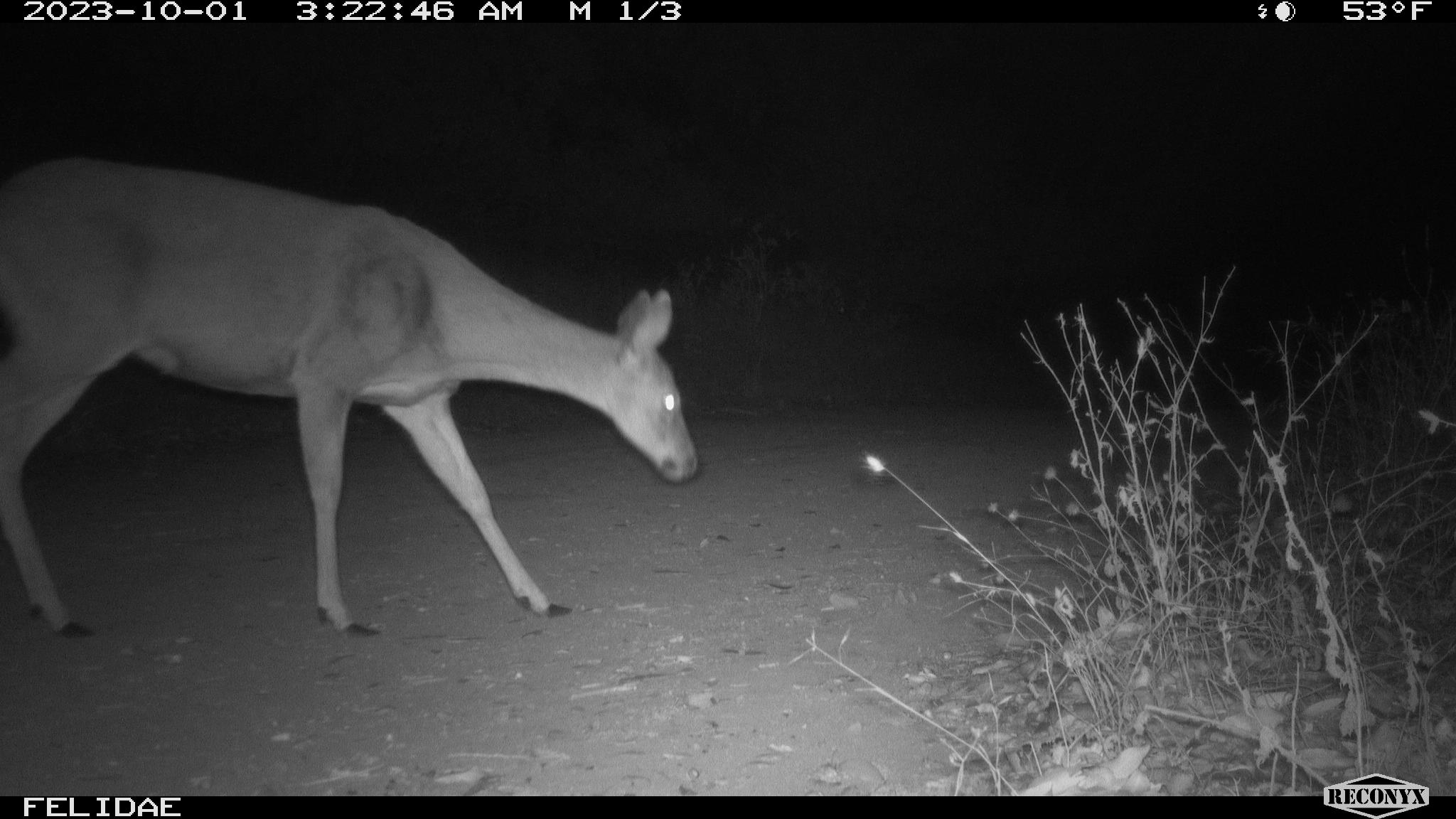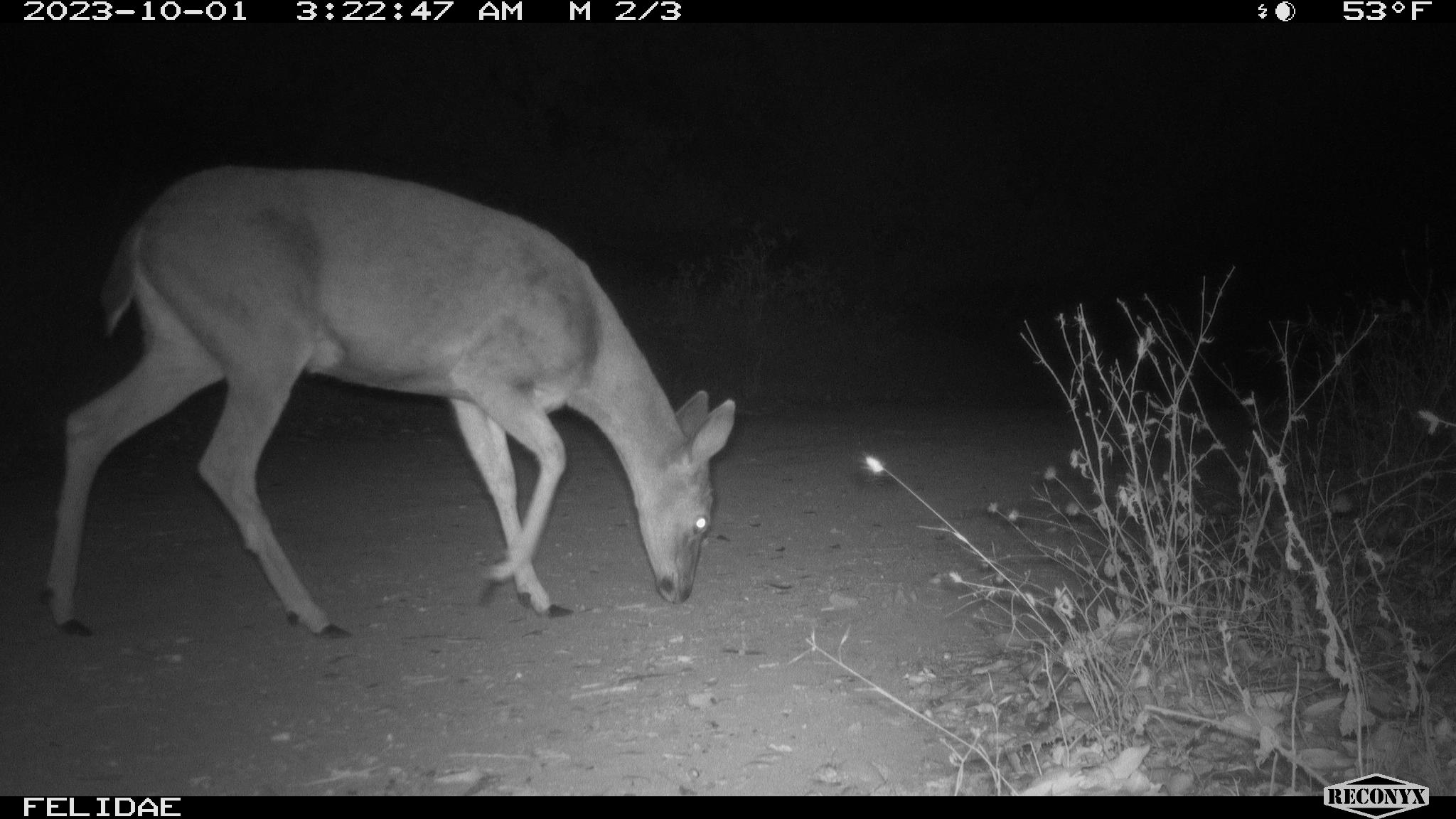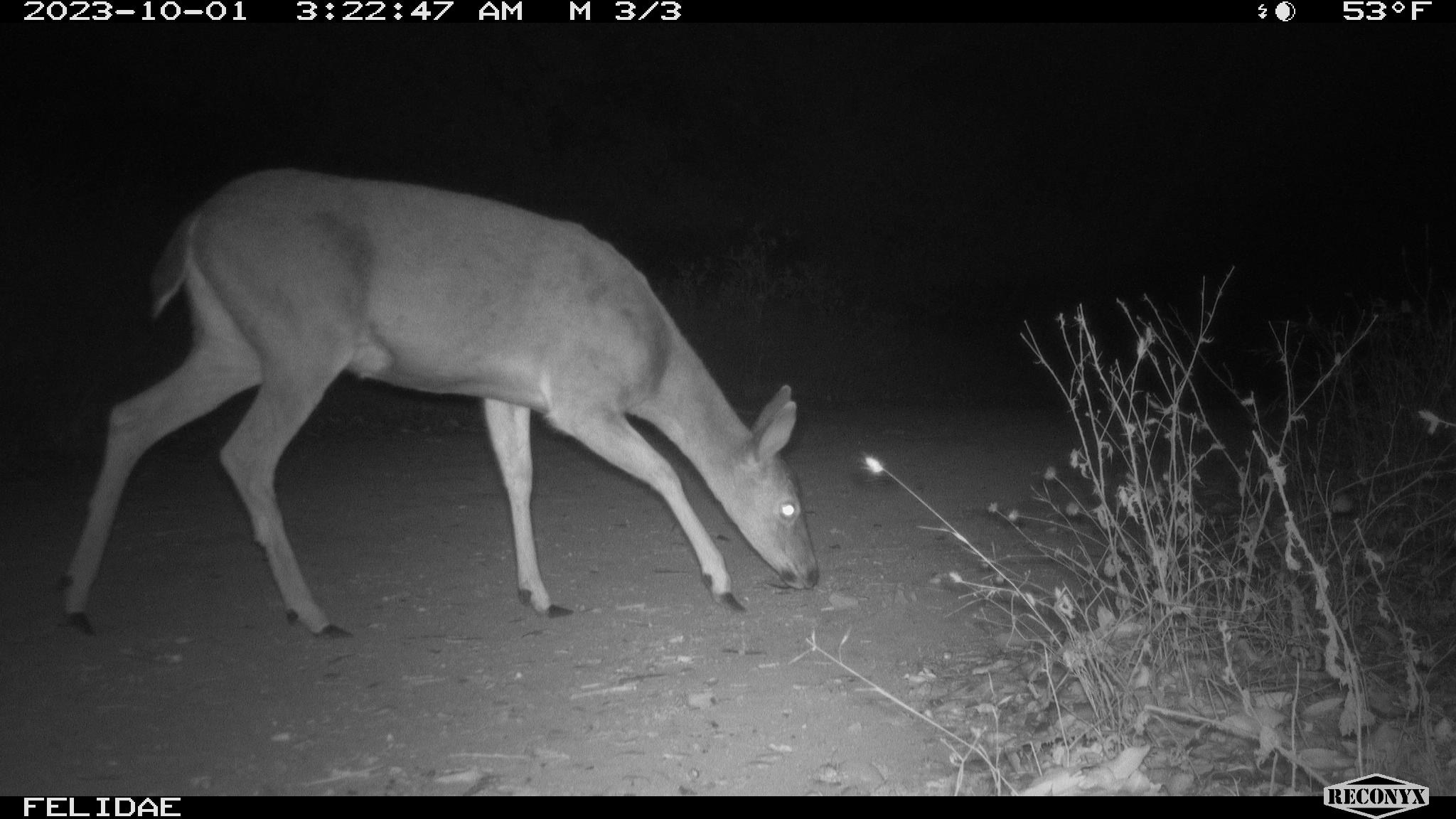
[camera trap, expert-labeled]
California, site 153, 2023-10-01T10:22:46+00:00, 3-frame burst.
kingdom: Animalia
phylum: Chordata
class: Mammalia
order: Artiodactyla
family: Cervidae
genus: Odocoileus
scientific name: Odocoileus hemionus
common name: mule deer